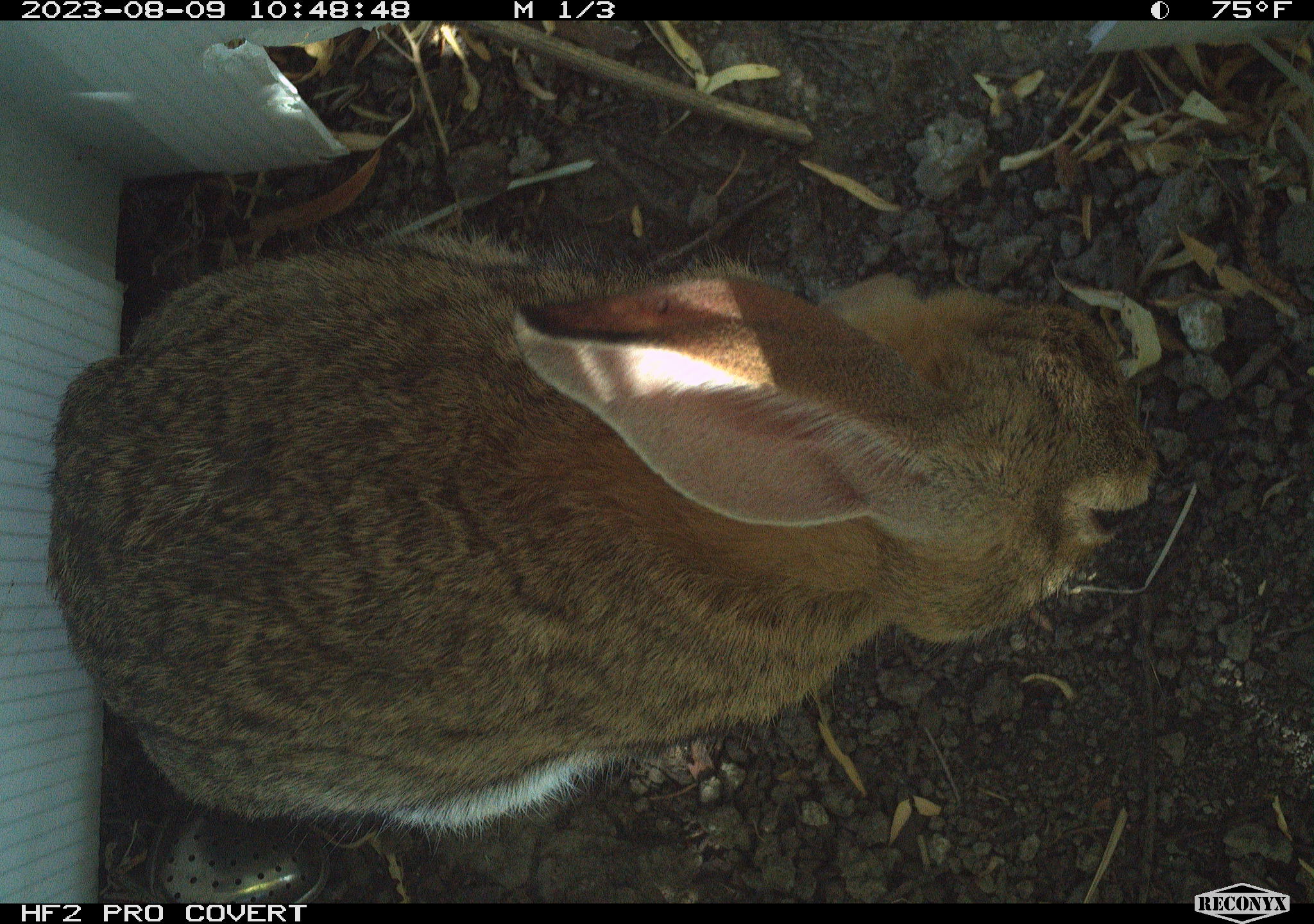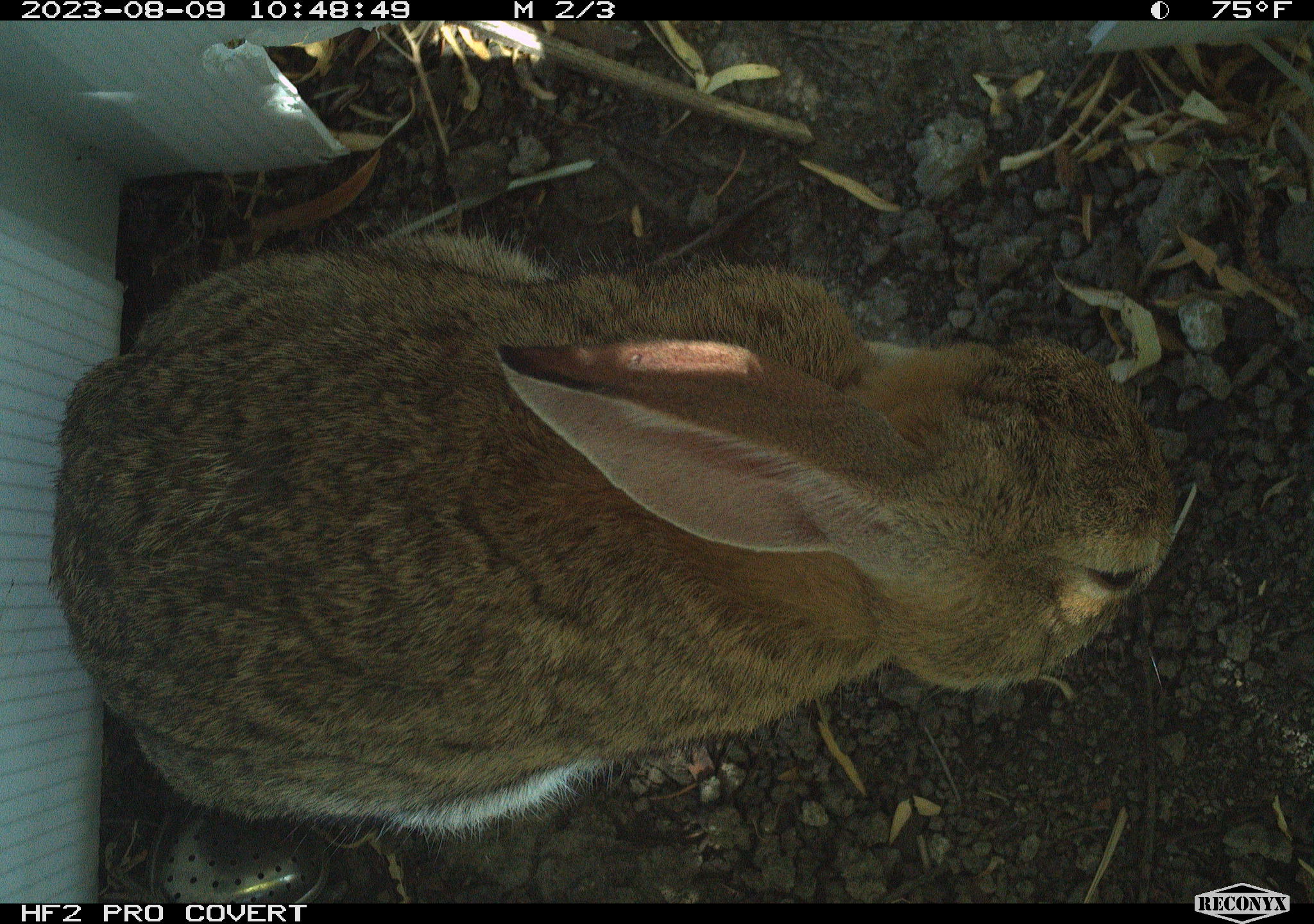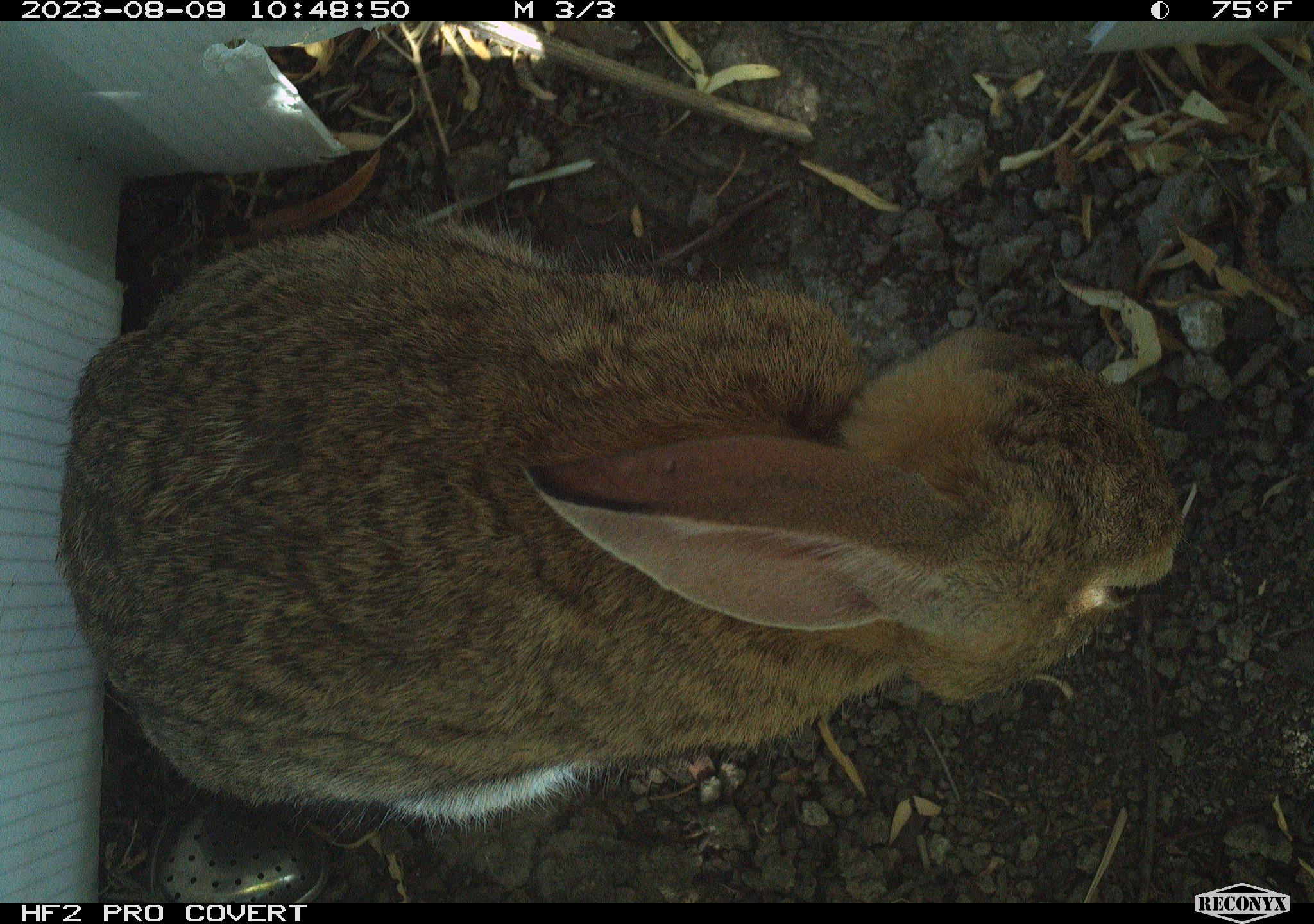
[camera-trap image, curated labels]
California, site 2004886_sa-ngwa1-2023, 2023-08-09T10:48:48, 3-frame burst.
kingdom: Animalia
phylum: Chordata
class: Mammalia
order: Lagomorpha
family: Leporidae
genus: Sylvilagus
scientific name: Sylvilagus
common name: cottontail rabbits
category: sylvilagus species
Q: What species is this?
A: Sylvilagus species (cottontail rabbits) (Sylvilagus).